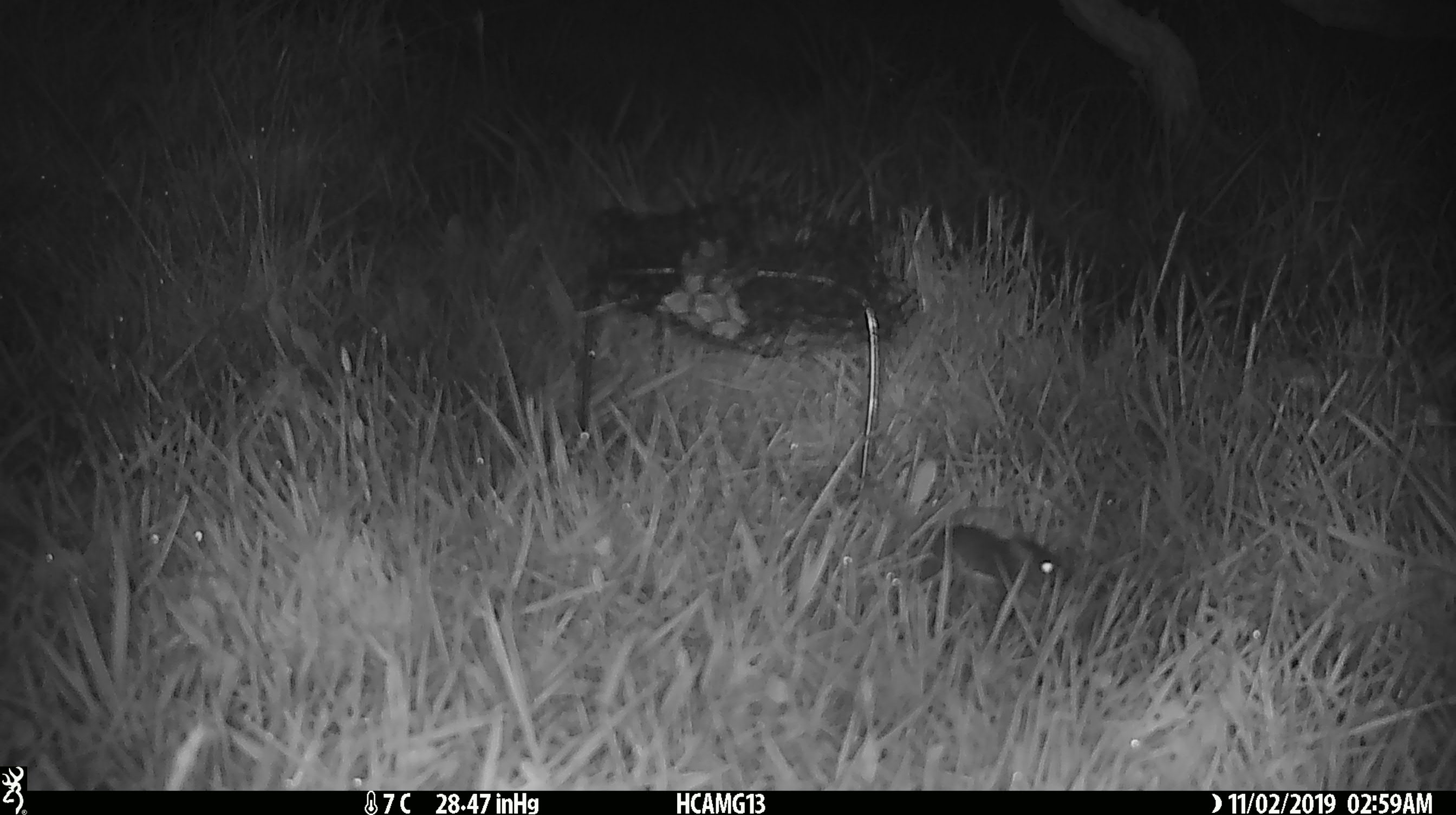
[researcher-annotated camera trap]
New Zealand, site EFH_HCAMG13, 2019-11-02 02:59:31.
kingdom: Animalia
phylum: Chordata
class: Mammalia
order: Rodentia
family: Muridae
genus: Mus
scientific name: Mus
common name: mouse